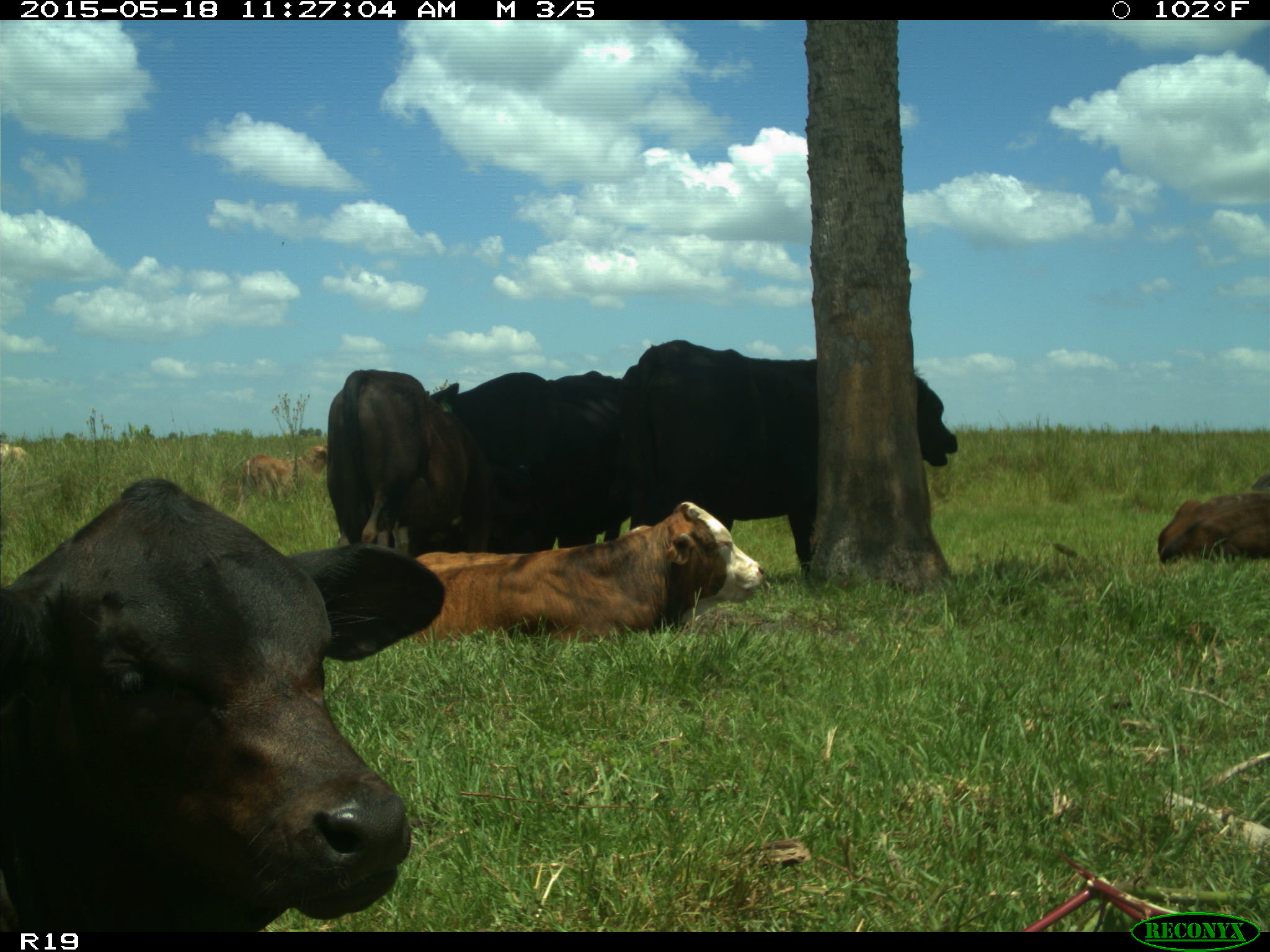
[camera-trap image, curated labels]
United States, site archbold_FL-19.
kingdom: Animalia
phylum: Chordata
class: Mammalia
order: Artiodactyla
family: Bovidae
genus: Bos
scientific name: Bos taurus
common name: domestic cow